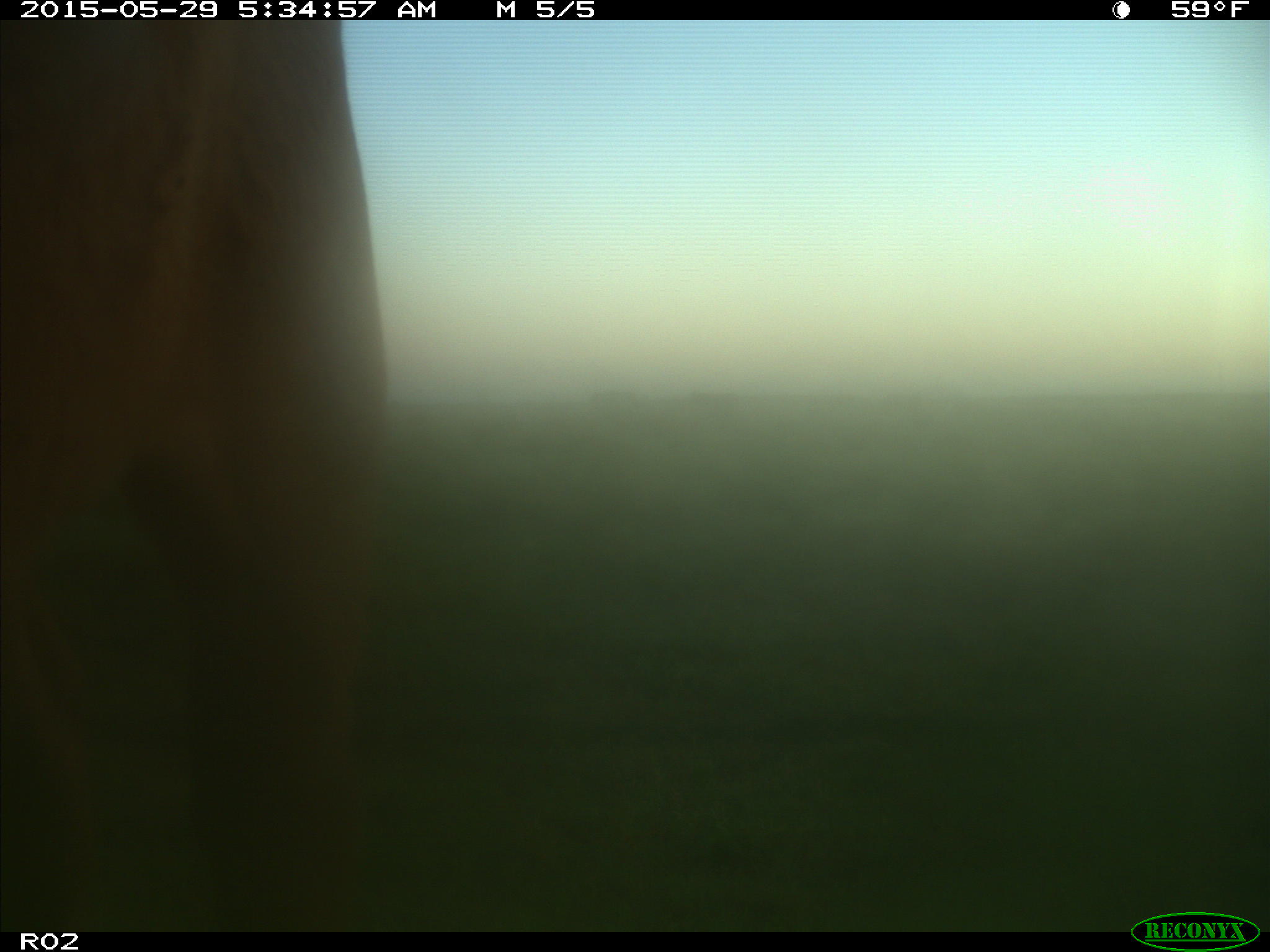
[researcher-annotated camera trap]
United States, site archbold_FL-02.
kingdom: Animalia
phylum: Chordata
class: Mammalia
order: Artiodactyla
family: Bovidae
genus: Bos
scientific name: Bos taurus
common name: domestic cow